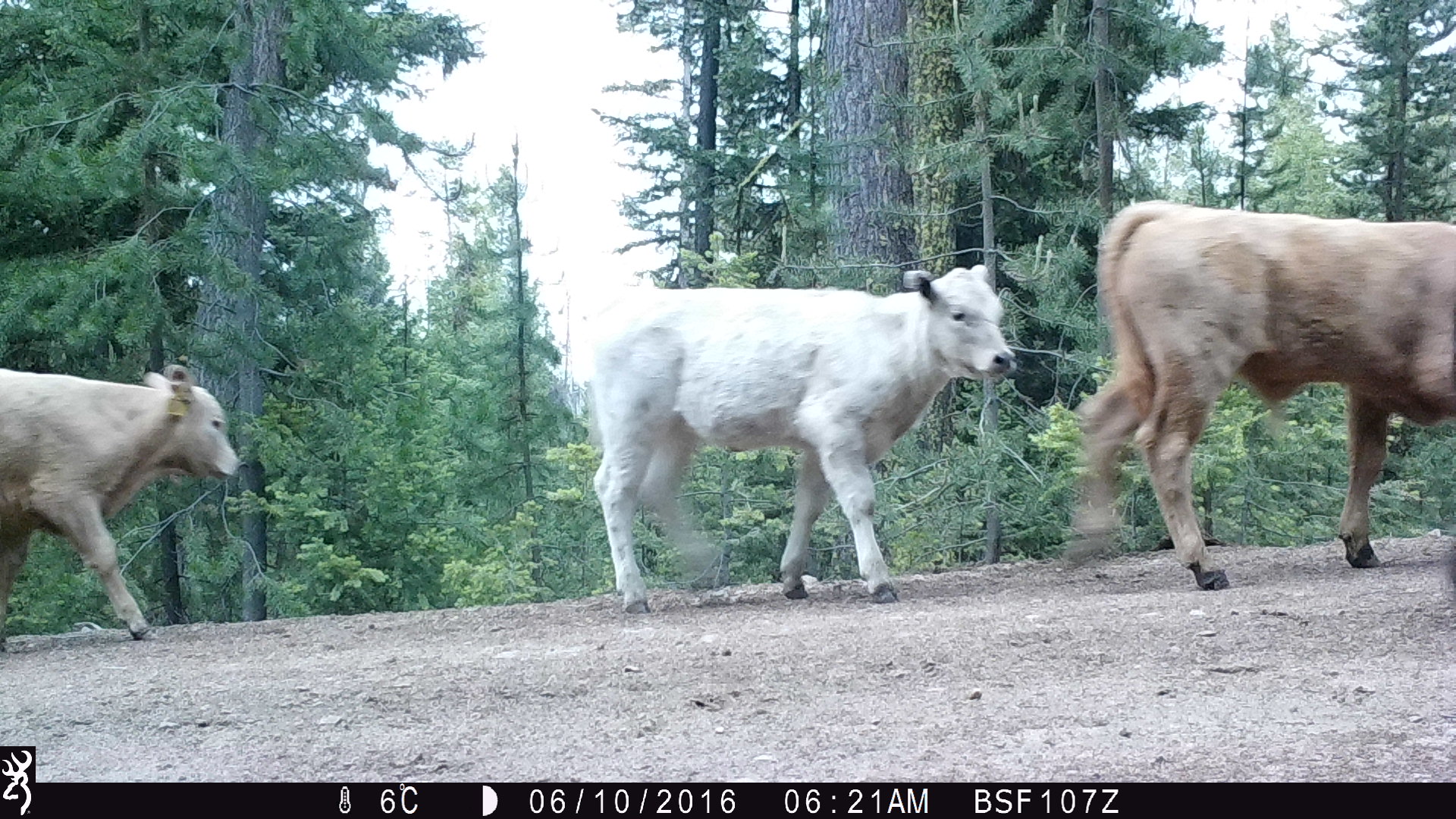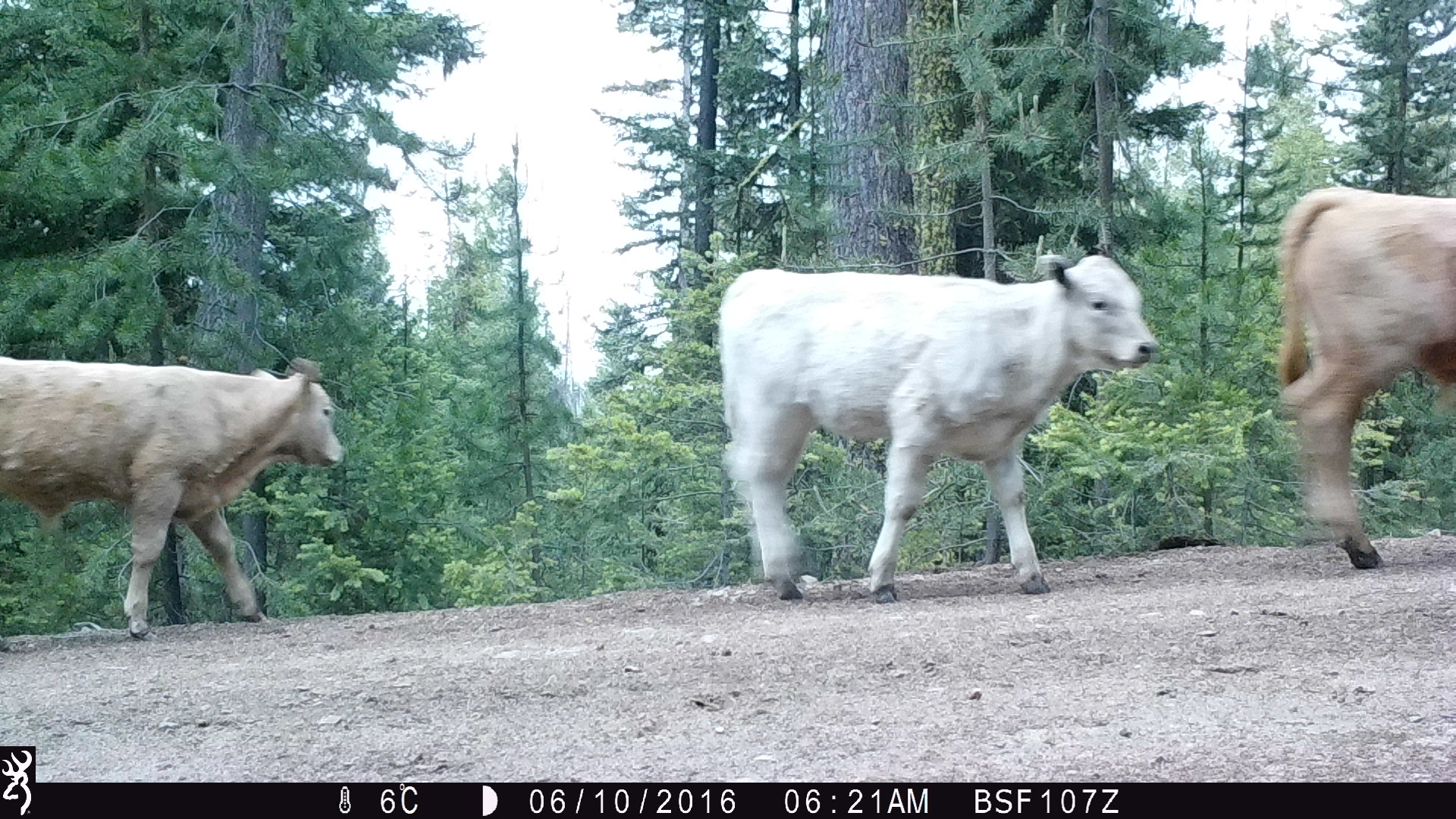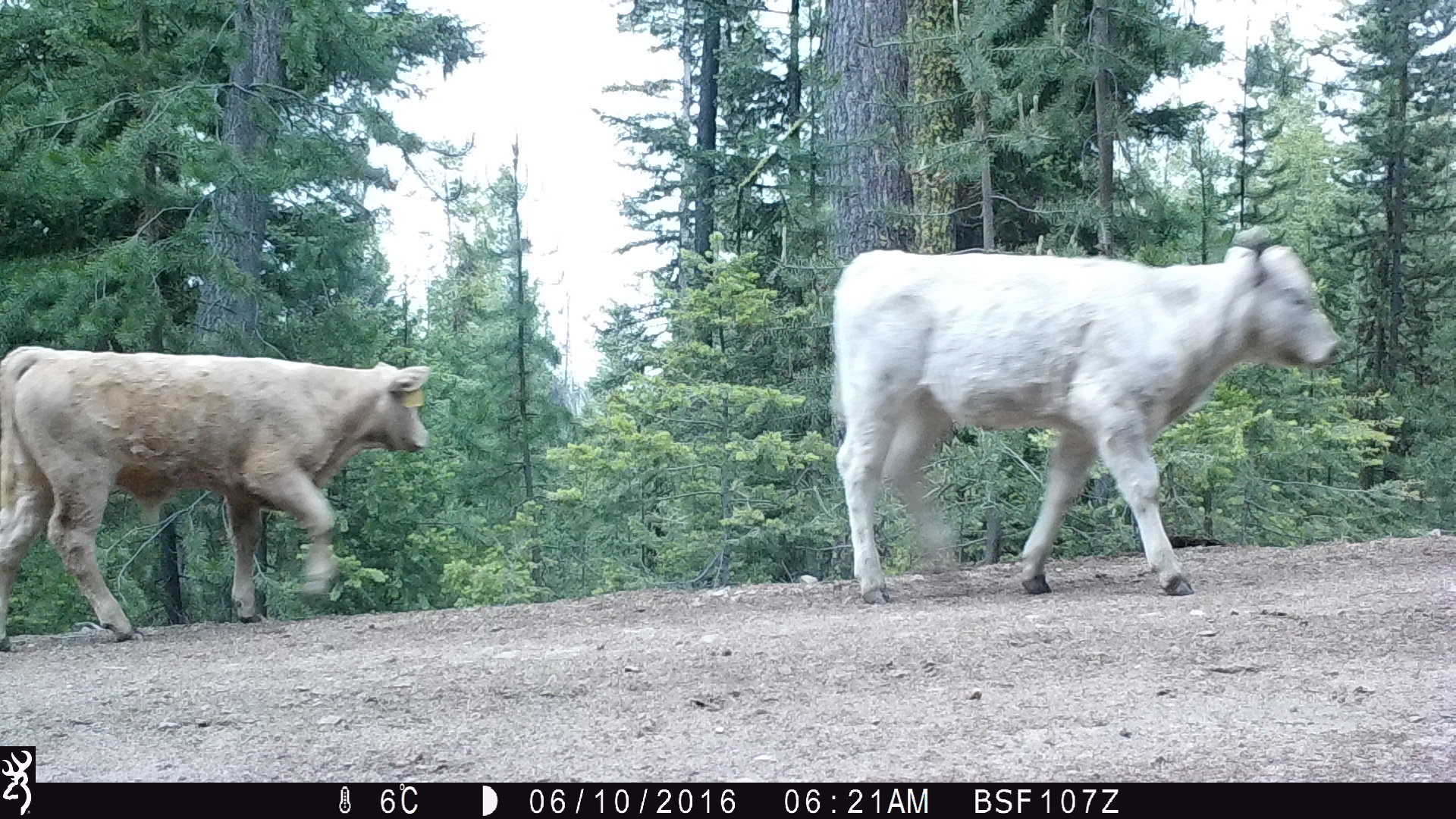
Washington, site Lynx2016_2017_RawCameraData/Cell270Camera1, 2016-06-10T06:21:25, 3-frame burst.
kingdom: Animalia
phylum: Chordata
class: Mammalia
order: Artiodactyla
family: Bovidae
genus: Bos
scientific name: Bos taurus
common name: domestic cattle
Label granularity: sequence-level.